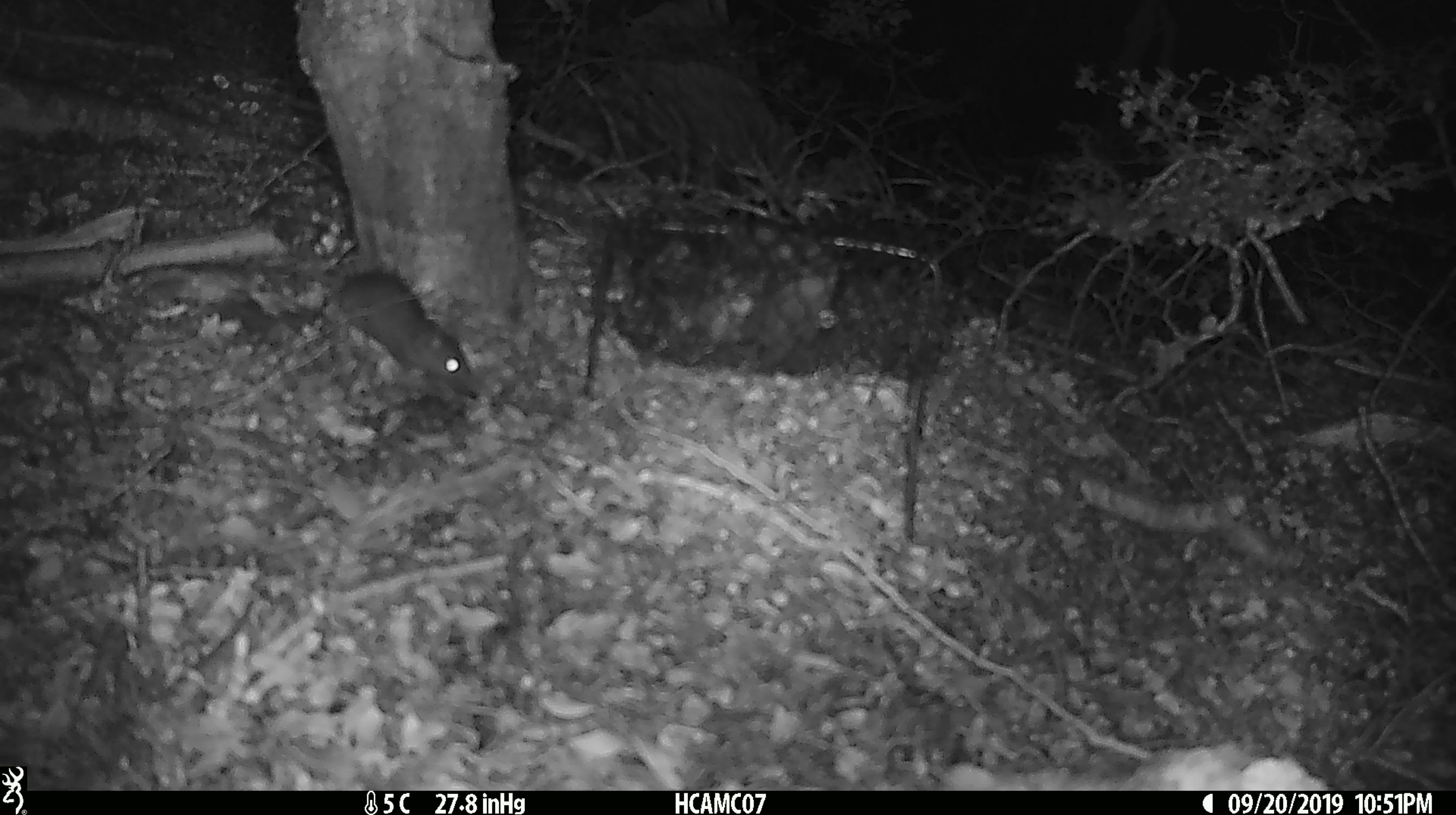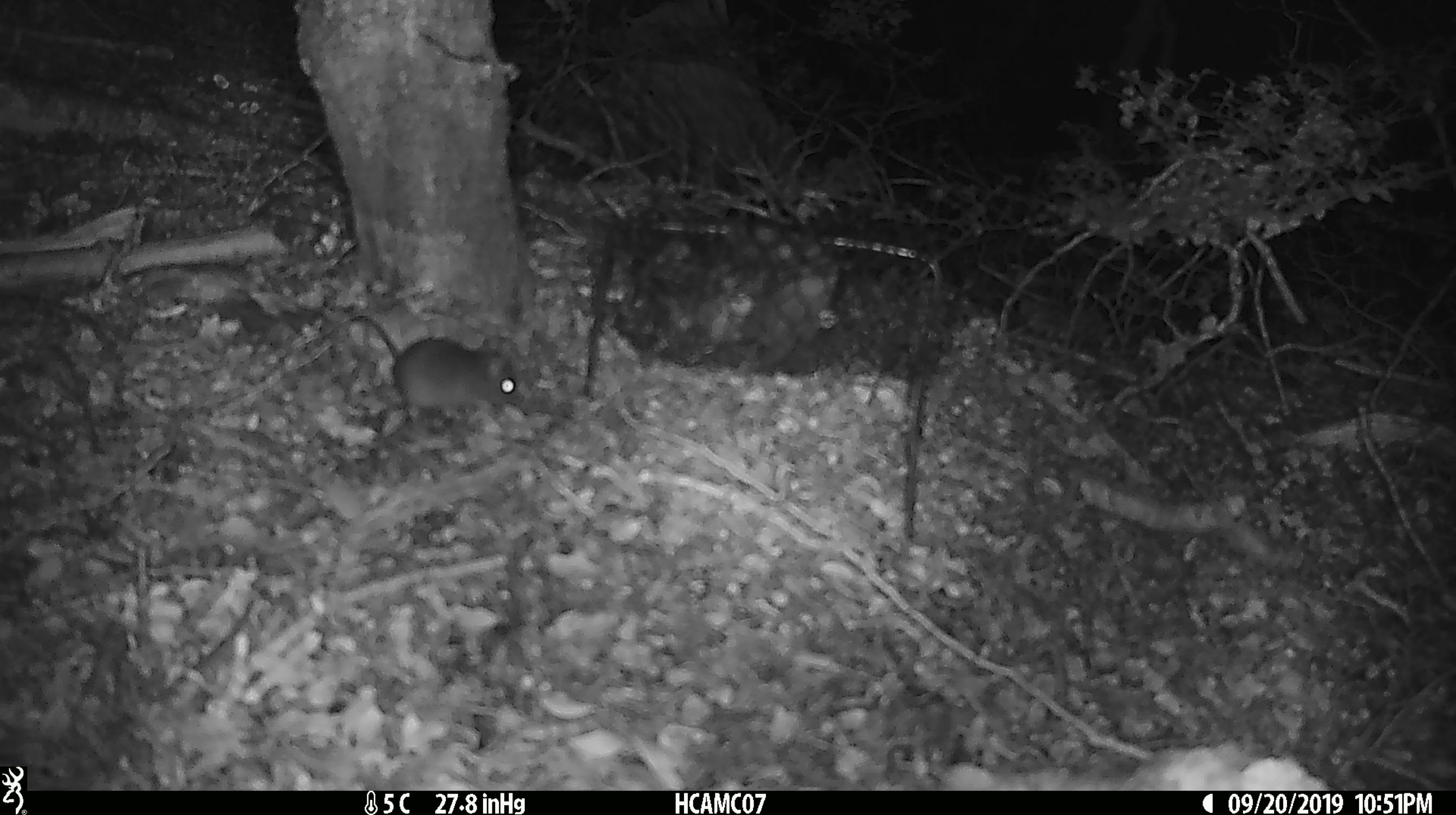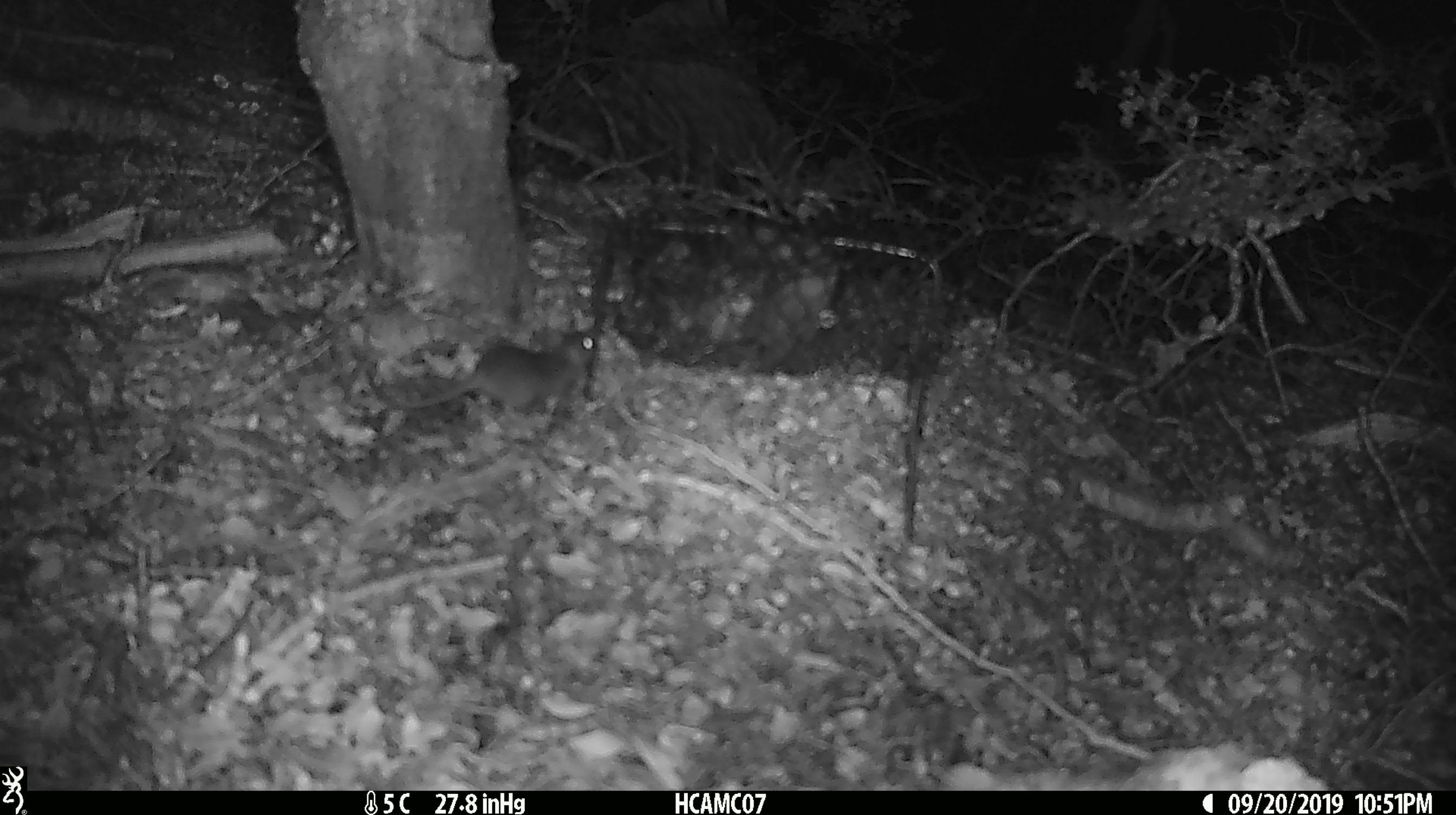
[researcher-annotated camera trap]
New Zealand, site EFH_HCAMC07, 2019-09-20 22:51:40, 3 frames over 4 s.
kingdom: Animalia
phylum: Chordata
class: Mammalia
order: Rodentia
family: Muridae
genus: Mus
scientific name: Mus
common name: mouse